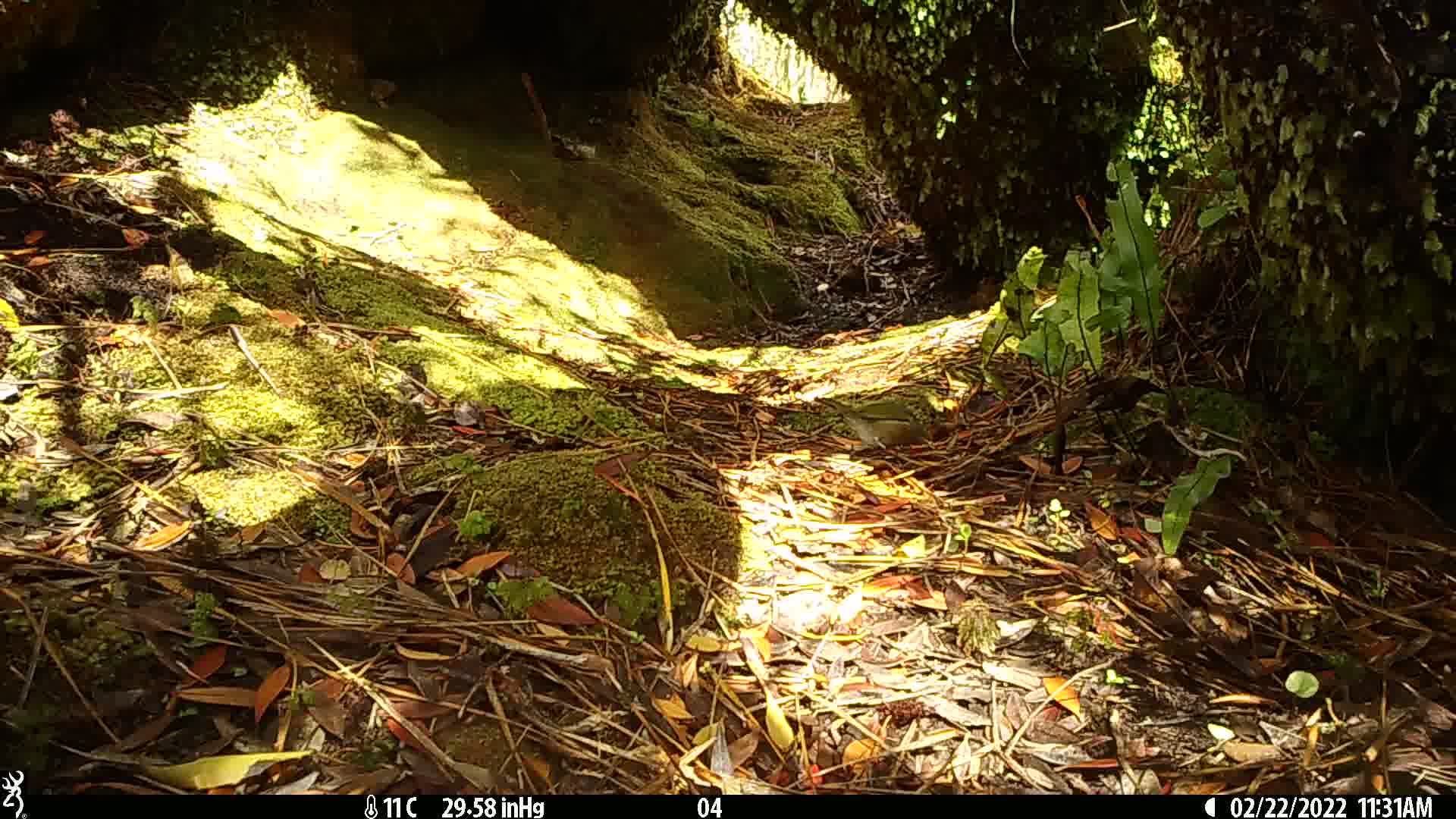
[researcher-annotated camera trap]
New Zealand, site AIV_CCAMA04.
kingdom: Animalia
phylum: Chordata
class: Aves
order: Passeriformes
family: Zosteropidae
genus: Zosterops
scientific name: Zosterops lateralis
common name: silvereye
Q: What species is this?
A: Silvereye (Zosterops lateralis).